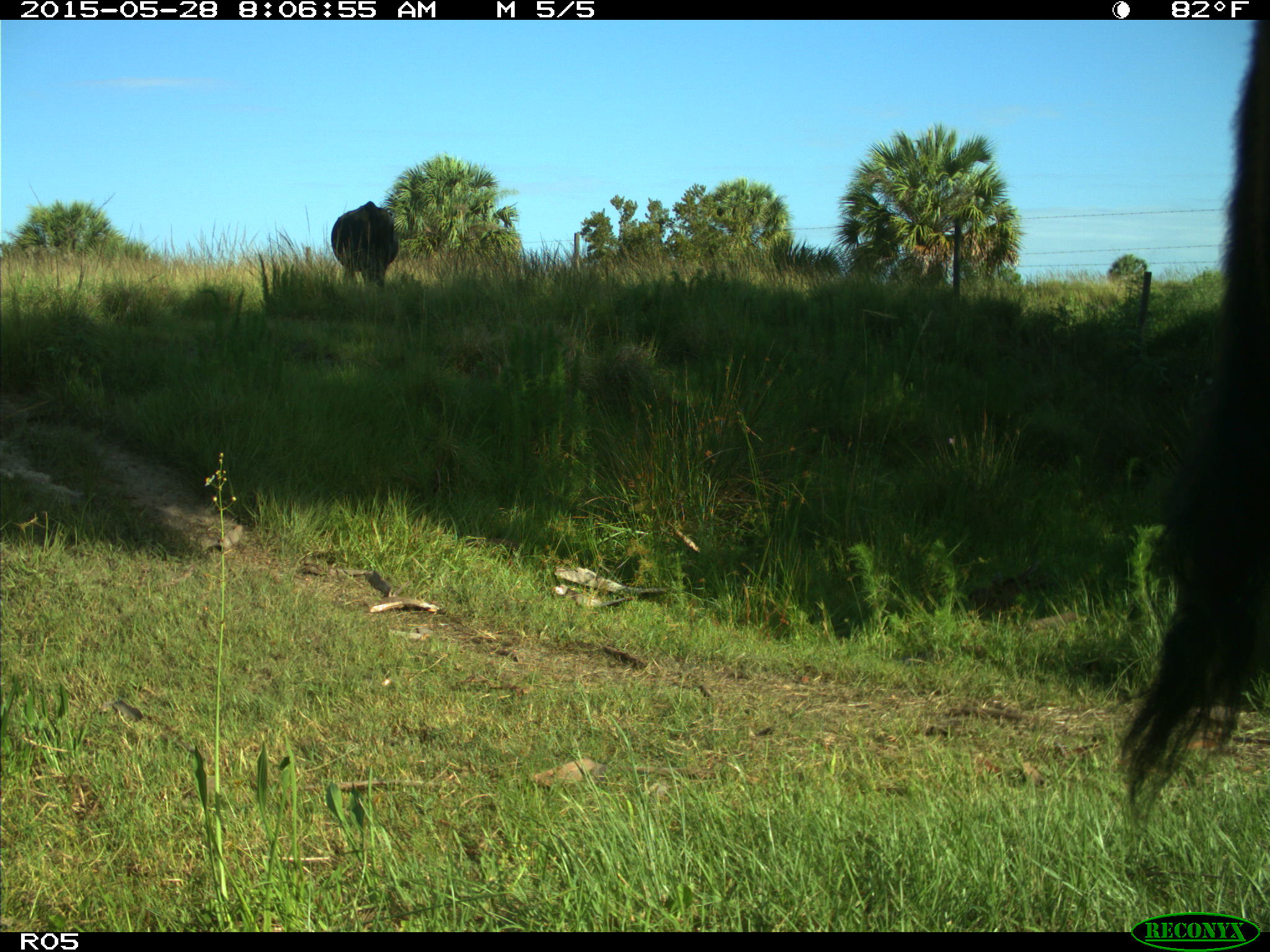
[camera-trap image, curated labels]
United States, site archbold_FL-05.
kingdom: Animalia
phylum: Chordata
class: Mammalia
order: Artiodactyla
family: Bovidae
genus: Bos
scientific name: Bos taurus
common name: domestic cow